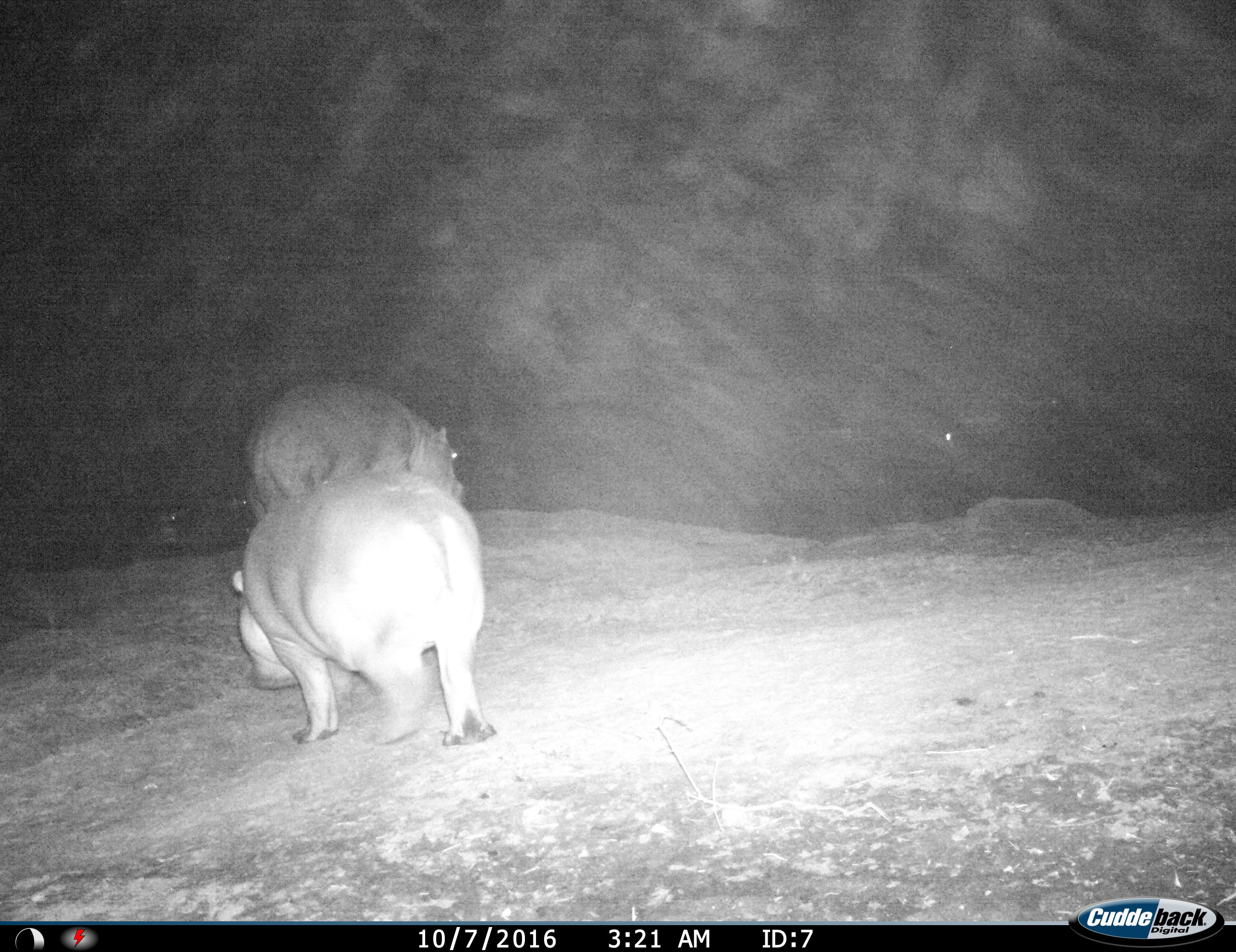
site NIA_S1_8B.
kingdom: Animalia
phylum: Chordata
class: Mammalia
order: Artiodactyla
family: Hippopotamidae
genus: Hippopotamus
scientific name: Hippopotamus amphibius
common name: hippopotamus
Hippopotamus (Hippopotamus amphibius), count 2. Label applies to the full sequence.